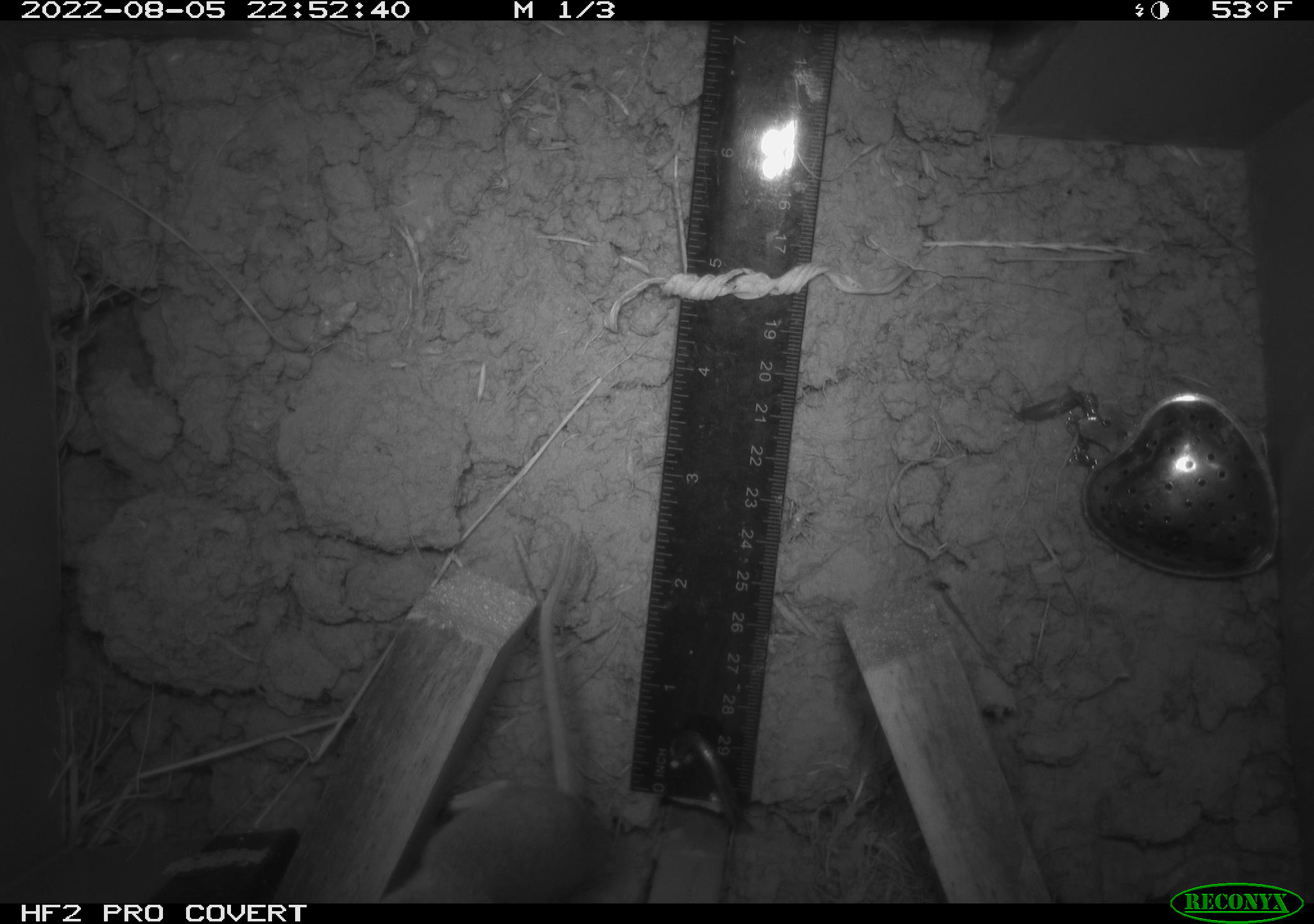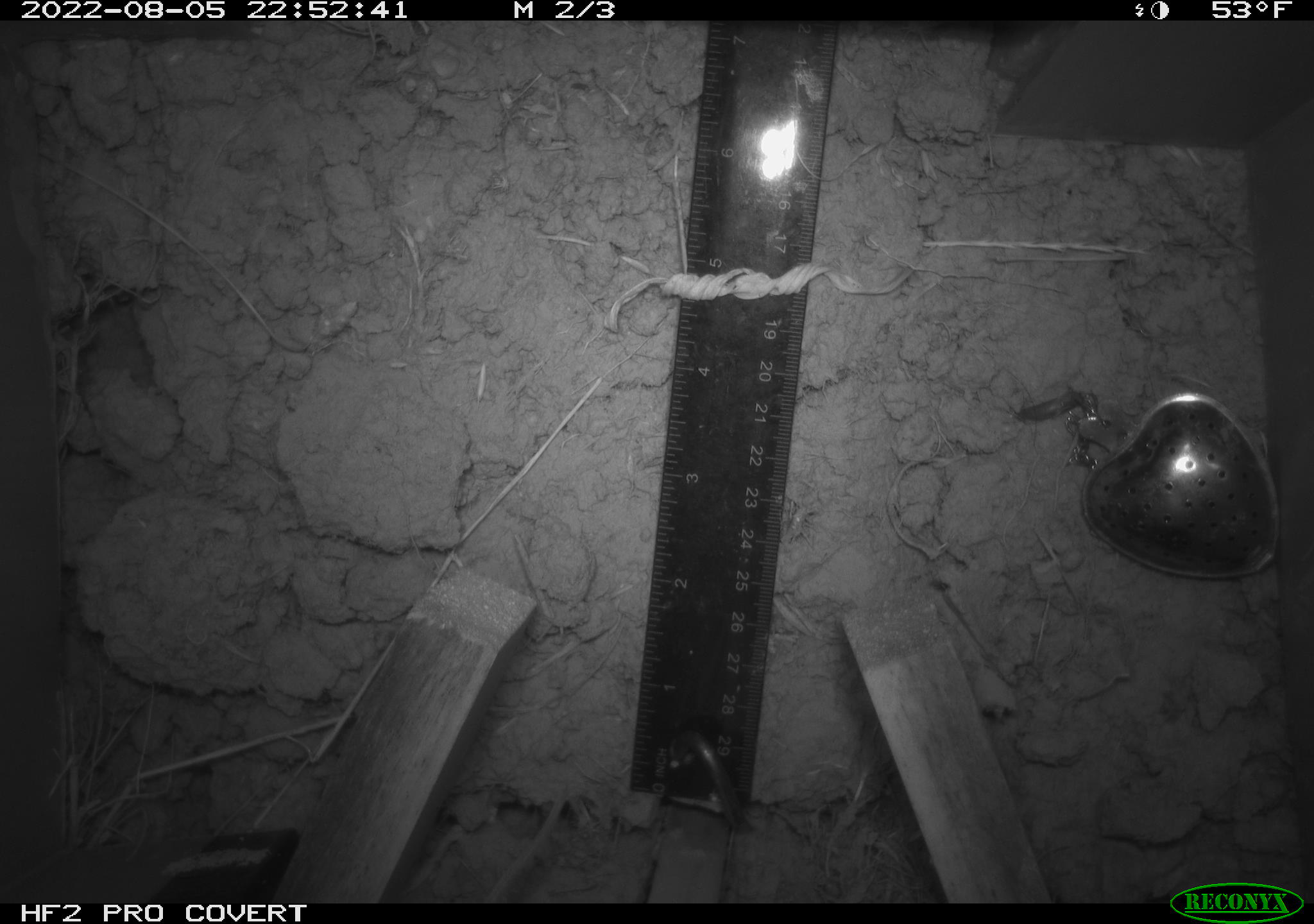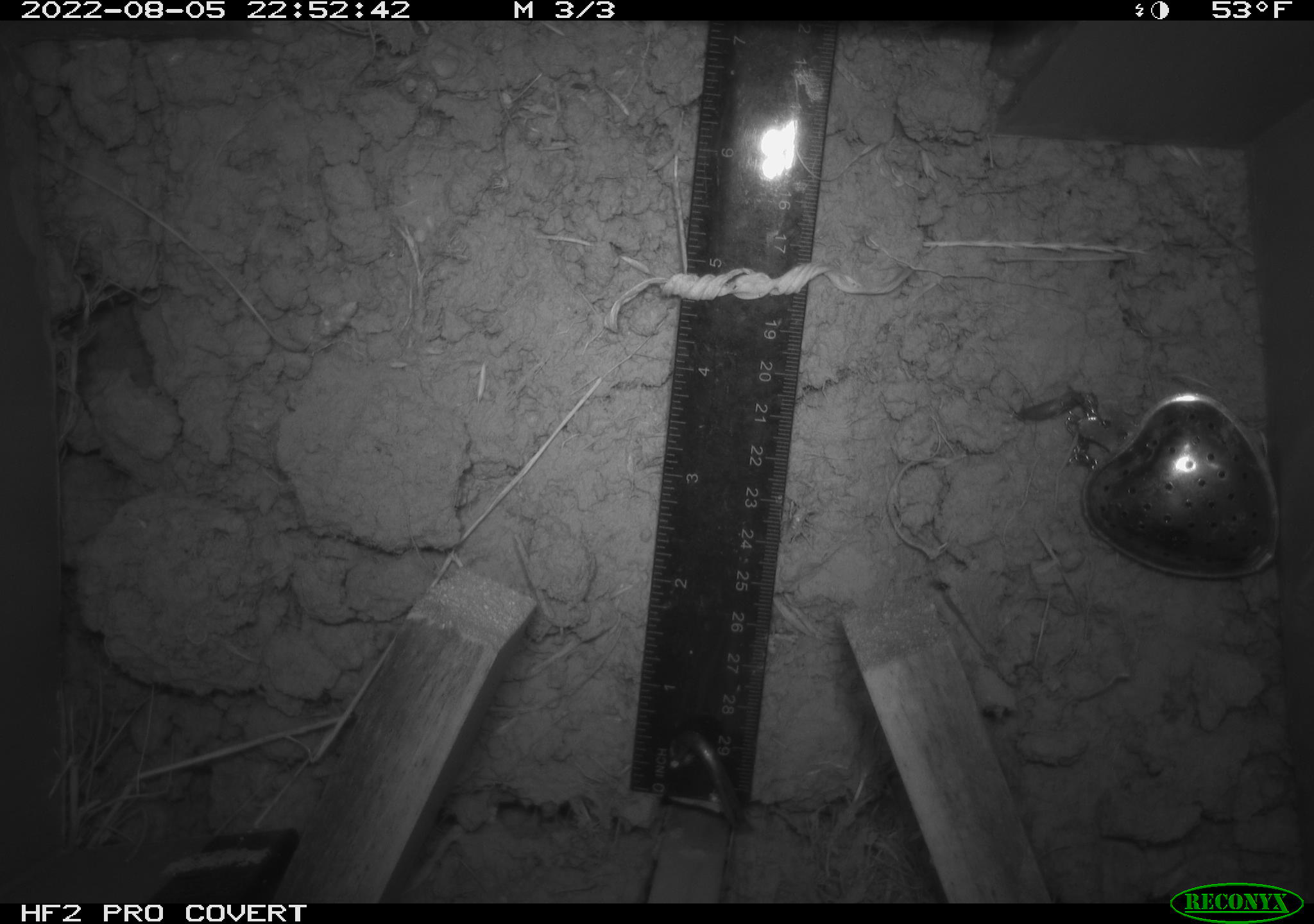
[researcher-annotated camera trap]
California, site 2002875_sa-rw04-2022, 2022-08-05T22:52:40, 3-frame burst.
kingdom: Animalia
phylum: Chordata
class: Mammalia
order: Rodentia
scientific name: Rodentia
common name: mouse species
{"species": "mouse species (Rodentia)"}